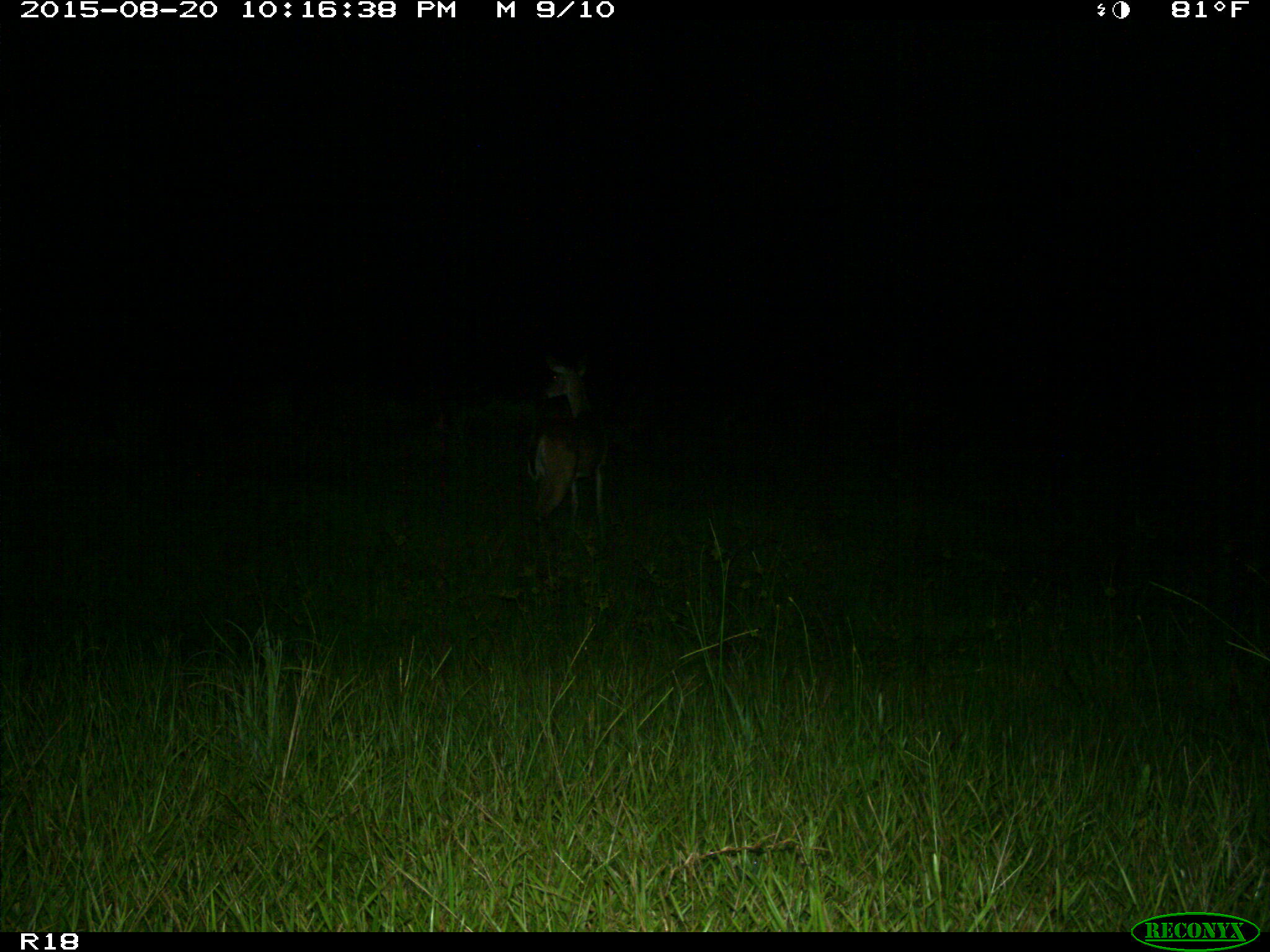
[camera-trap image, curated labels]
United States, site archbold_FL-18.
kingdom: Animalia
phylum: Chordata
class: Mammalia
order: Artiodactyla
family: Cervidae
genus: Odocoileus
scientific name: Odocoileus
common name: deer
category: unidentified deer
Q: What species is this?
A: Unidentified deer (deer) (Odocoileus).